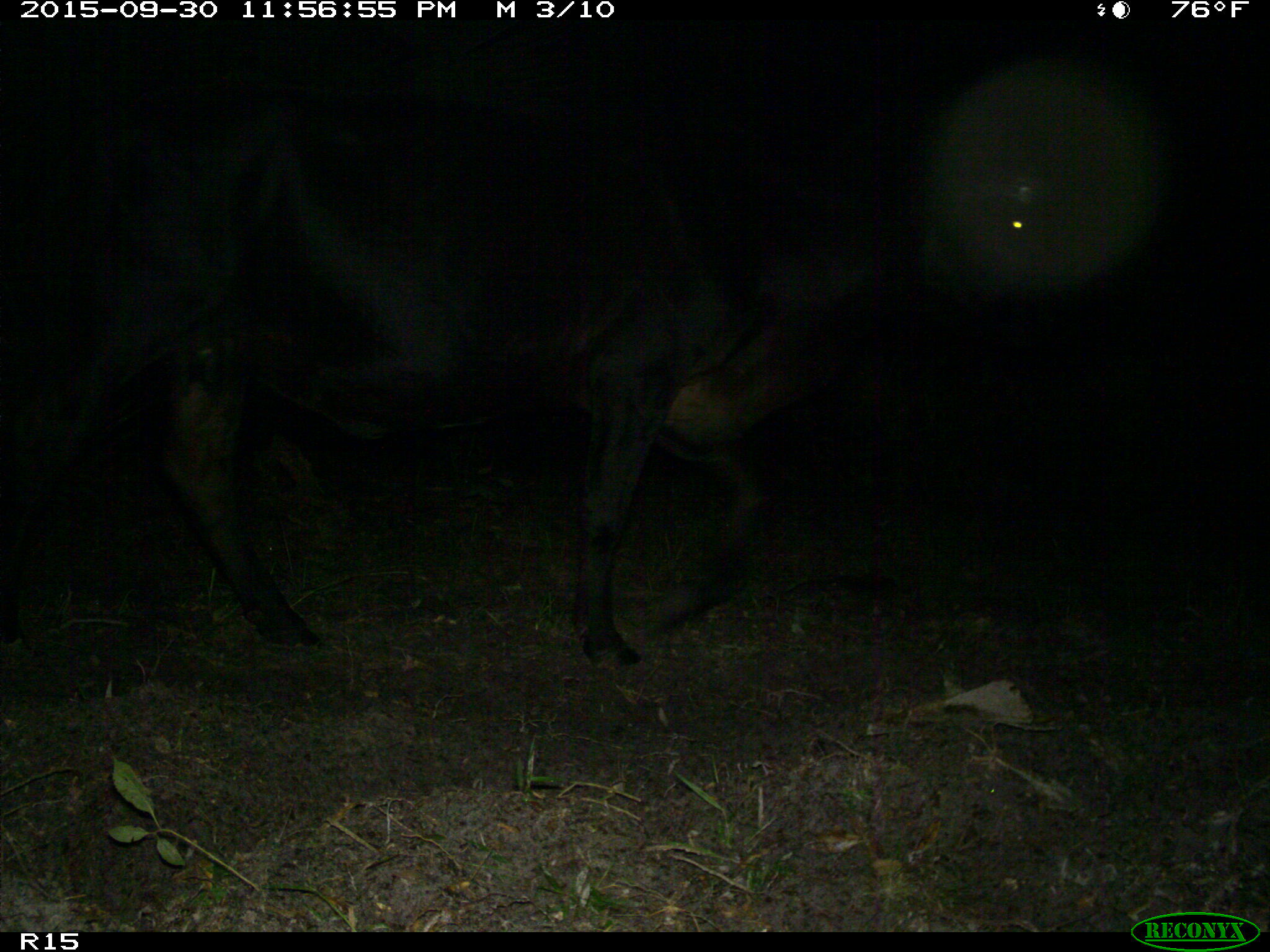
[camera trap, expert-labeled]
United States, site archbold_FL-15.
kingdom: Animalia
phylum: Chordata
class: Mammalia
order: Artiodactyla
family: Bovidae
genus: Bos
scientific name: Bos taurus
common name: domestic cow